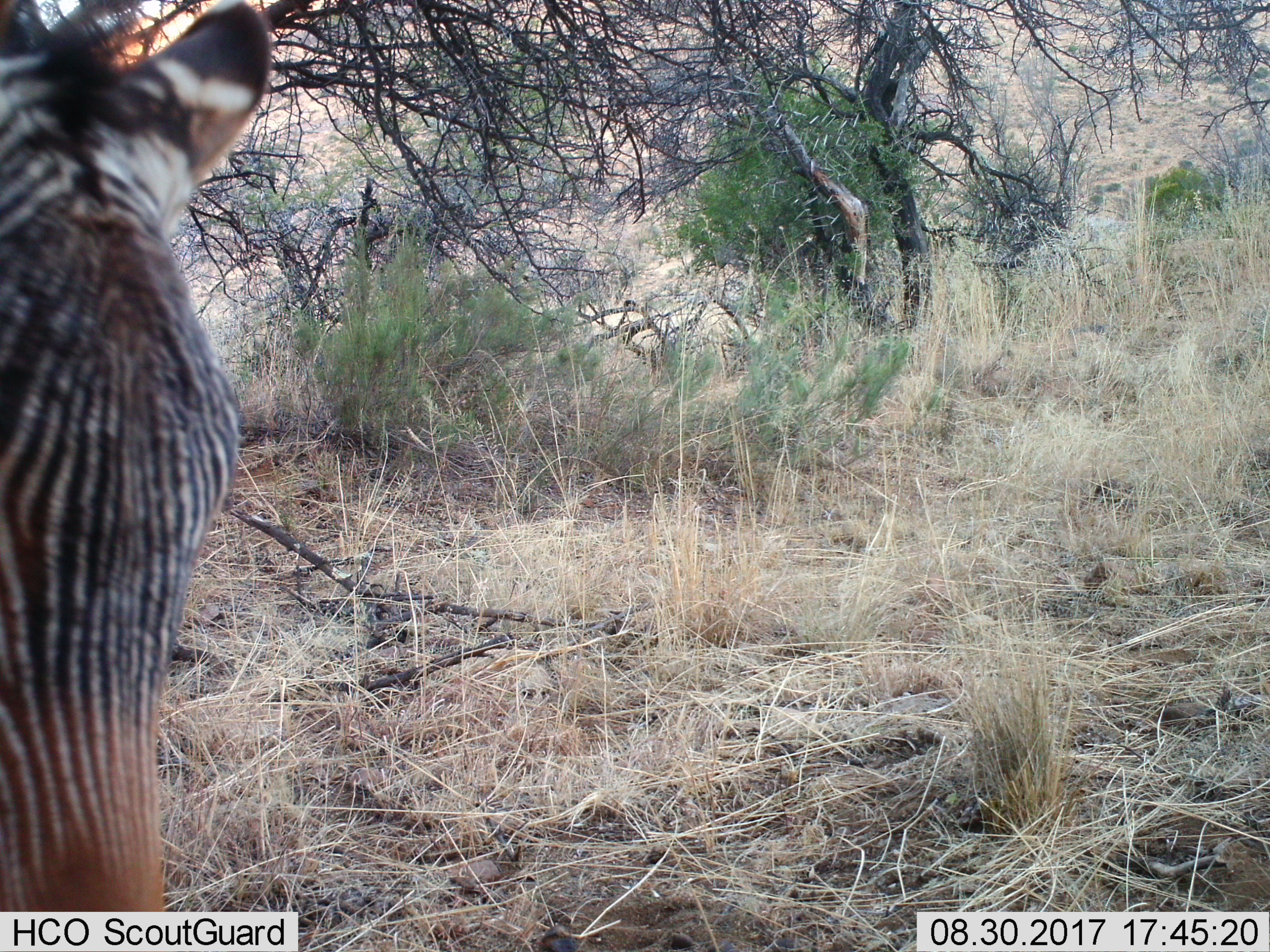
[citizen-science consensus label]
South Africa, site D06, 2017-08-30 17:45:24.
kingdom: Animalia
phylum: Chordata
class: Mammalia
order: Perissodactyla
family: Equidae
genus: Equus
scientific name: Equus zebra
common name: mountain zebra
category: zebramountain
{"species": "zebramountain (mountain zebra) (Equus zebra)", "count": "1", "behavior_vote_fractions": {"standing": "88%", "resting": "12%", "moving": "12%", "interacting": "12%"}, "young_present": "0%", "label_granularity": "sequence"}